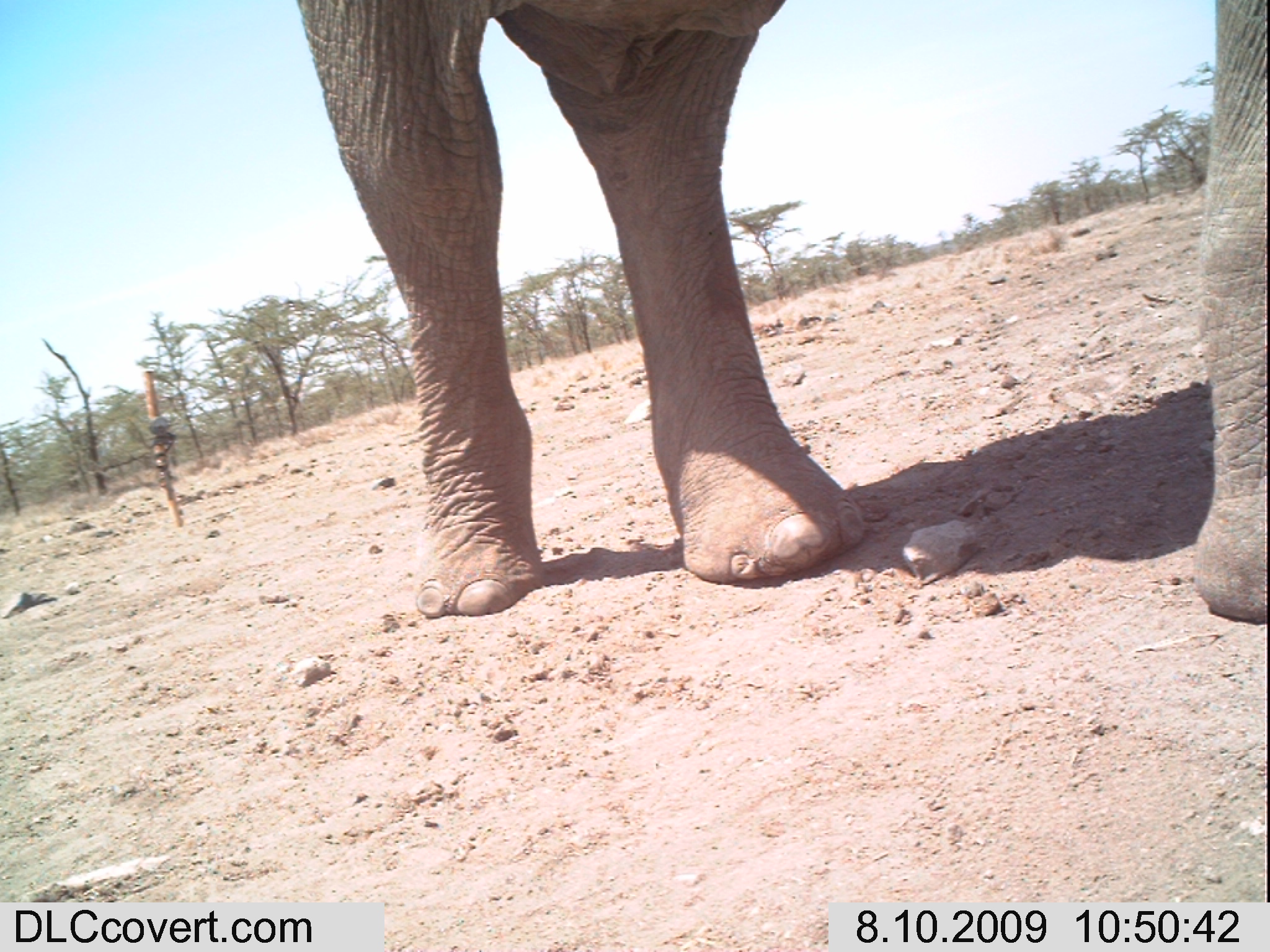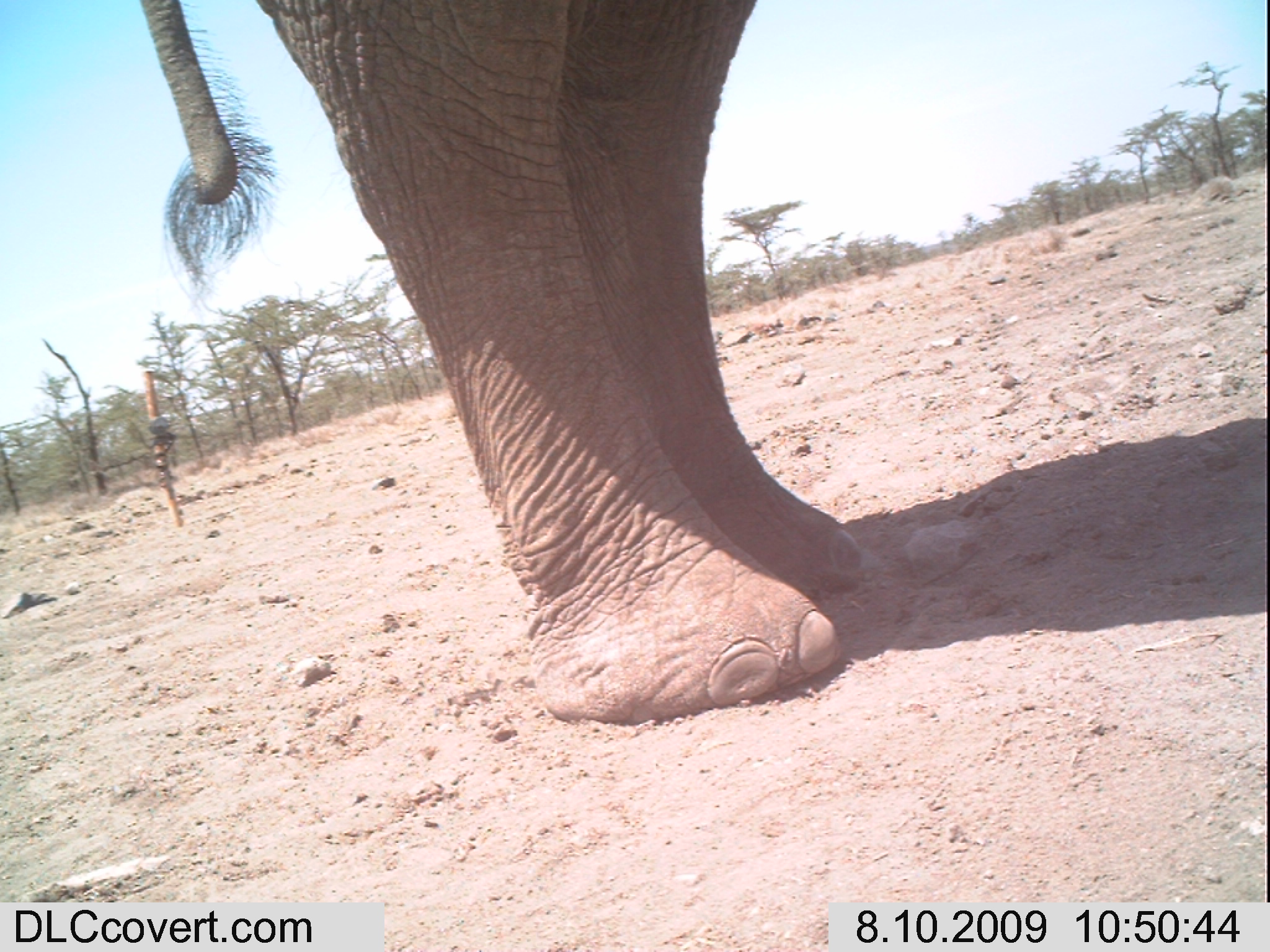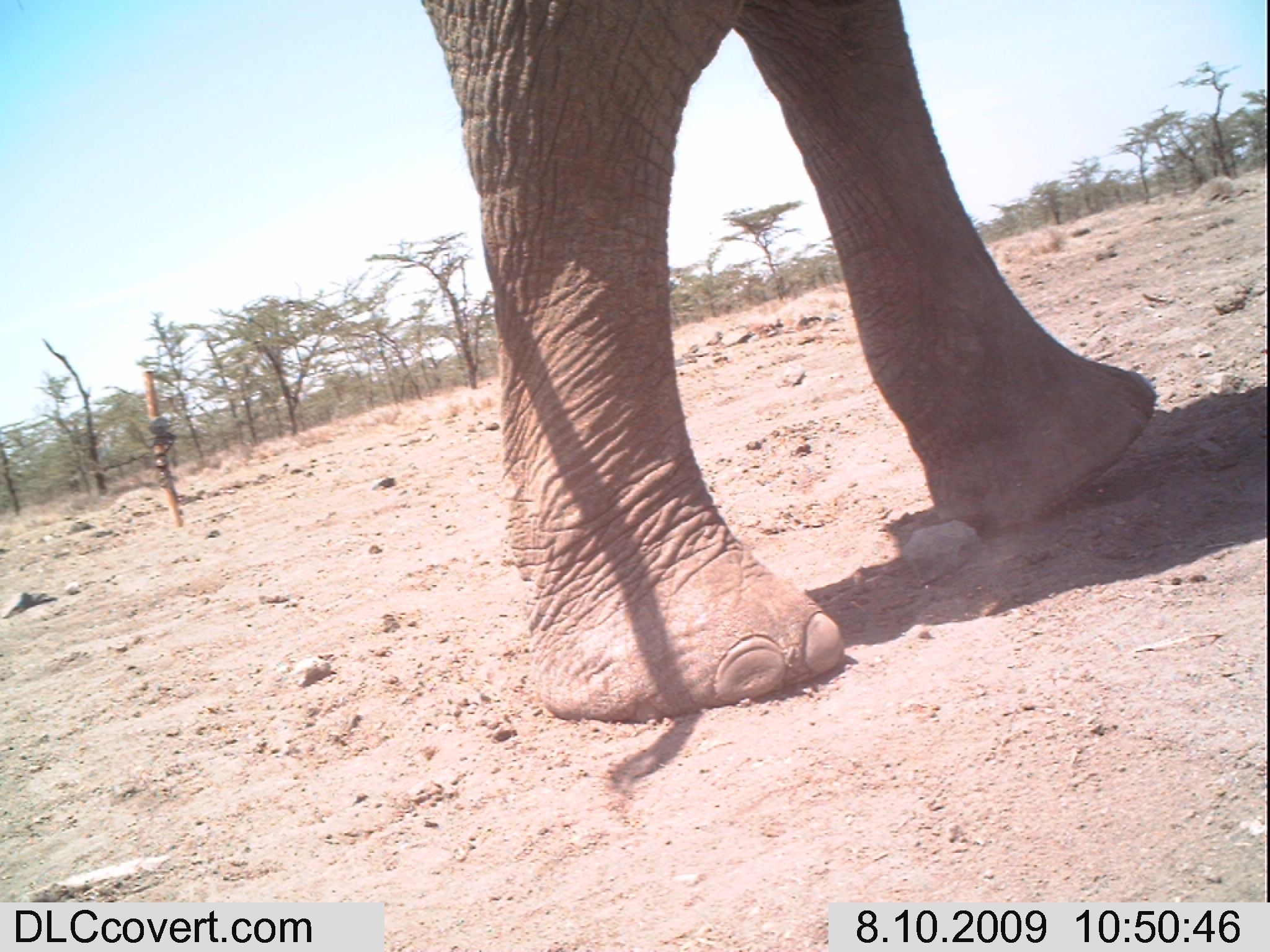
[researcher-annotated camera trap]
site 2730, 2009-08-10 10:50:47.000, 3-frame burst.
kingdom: Animalia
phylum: Chordata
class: Mammalia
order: Proboscidea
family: Elephantidae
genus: Loxodonta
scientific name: Loxodonta africana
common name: african bush elephant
Loxodonta africana (african bush elephant), count 1.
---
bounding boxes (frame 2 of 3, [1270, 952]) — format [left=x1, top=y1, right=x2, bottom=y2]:
loxodonta africana: [left=135, top=0, right=880, bottom=727]